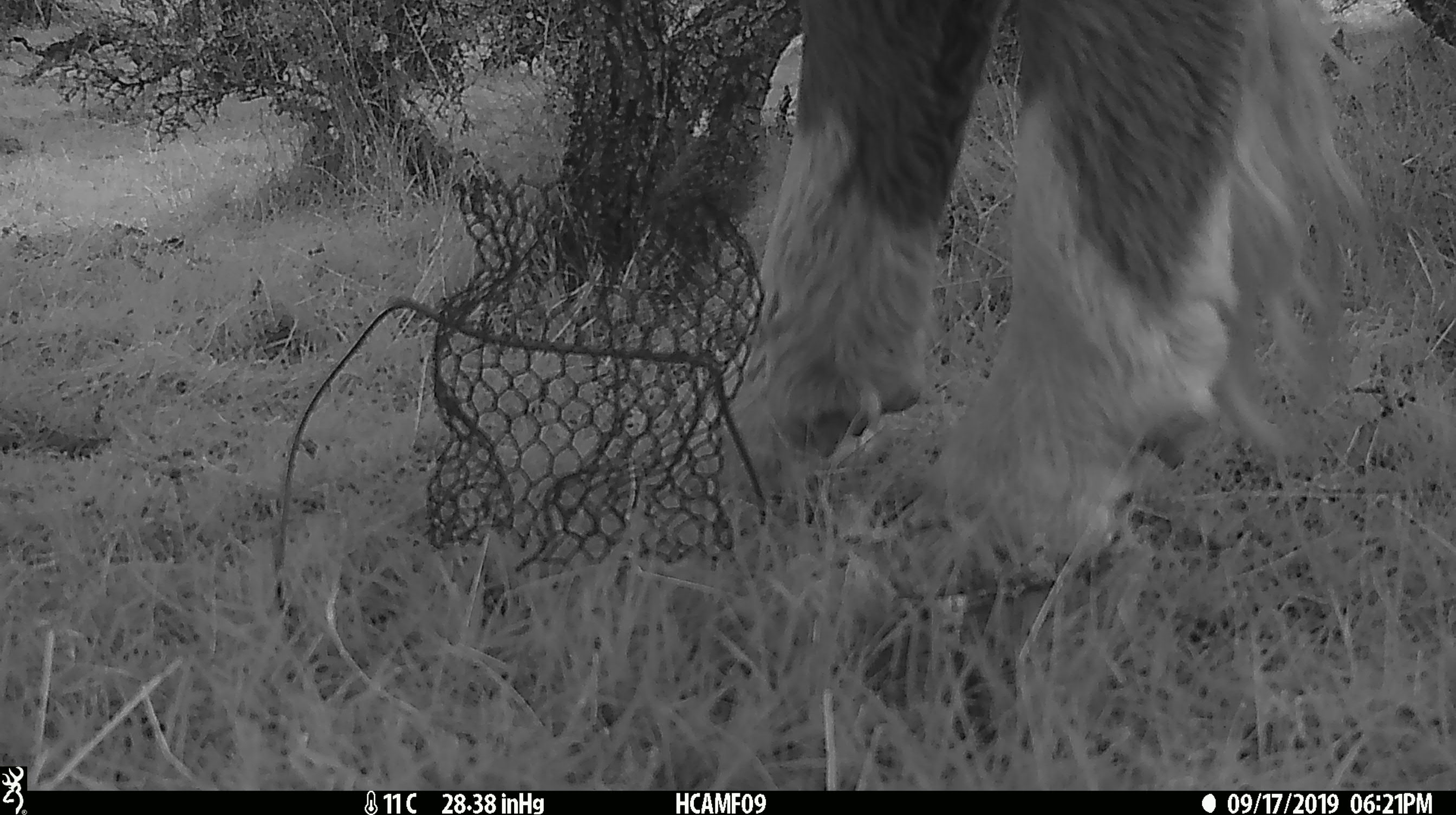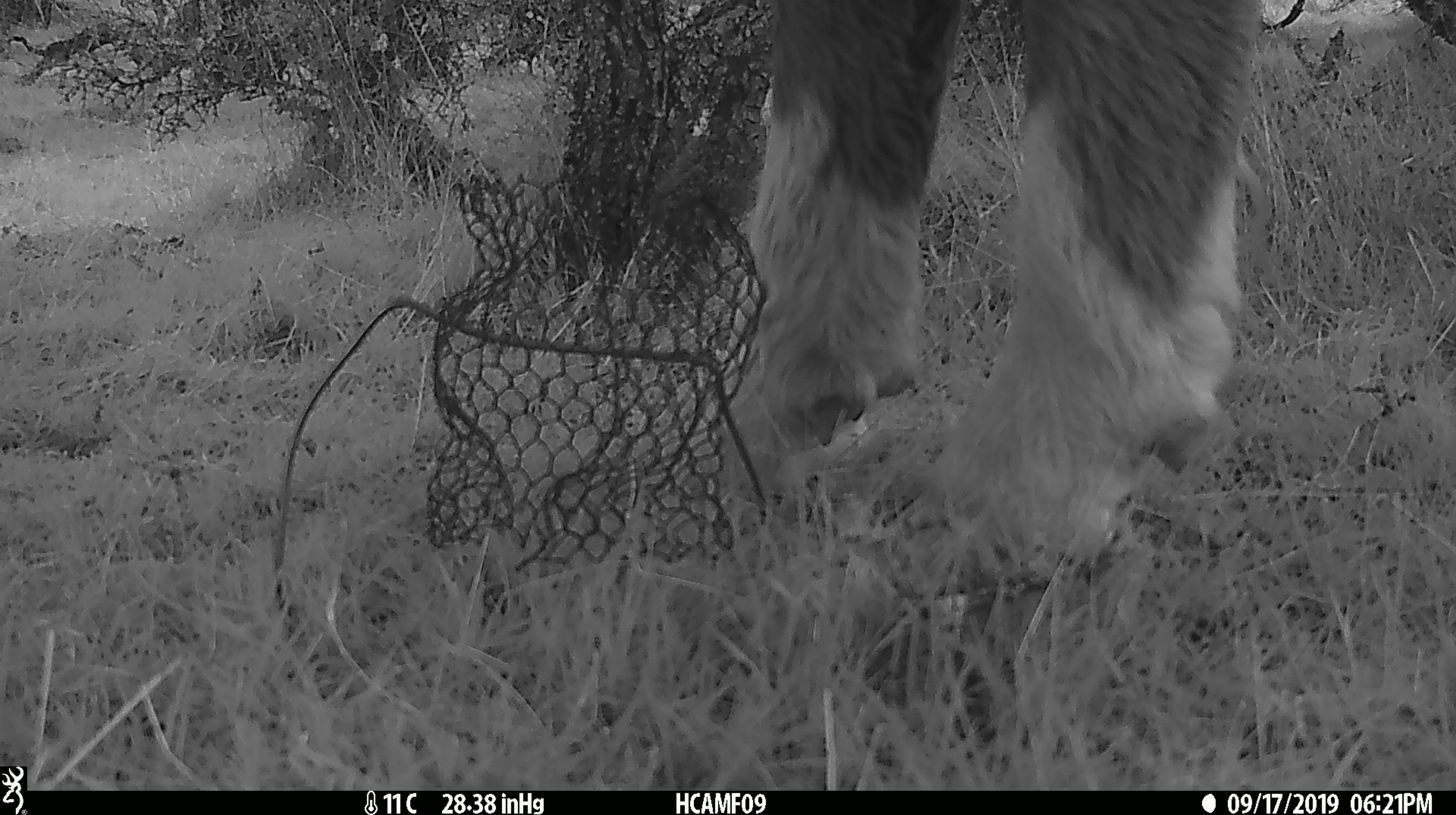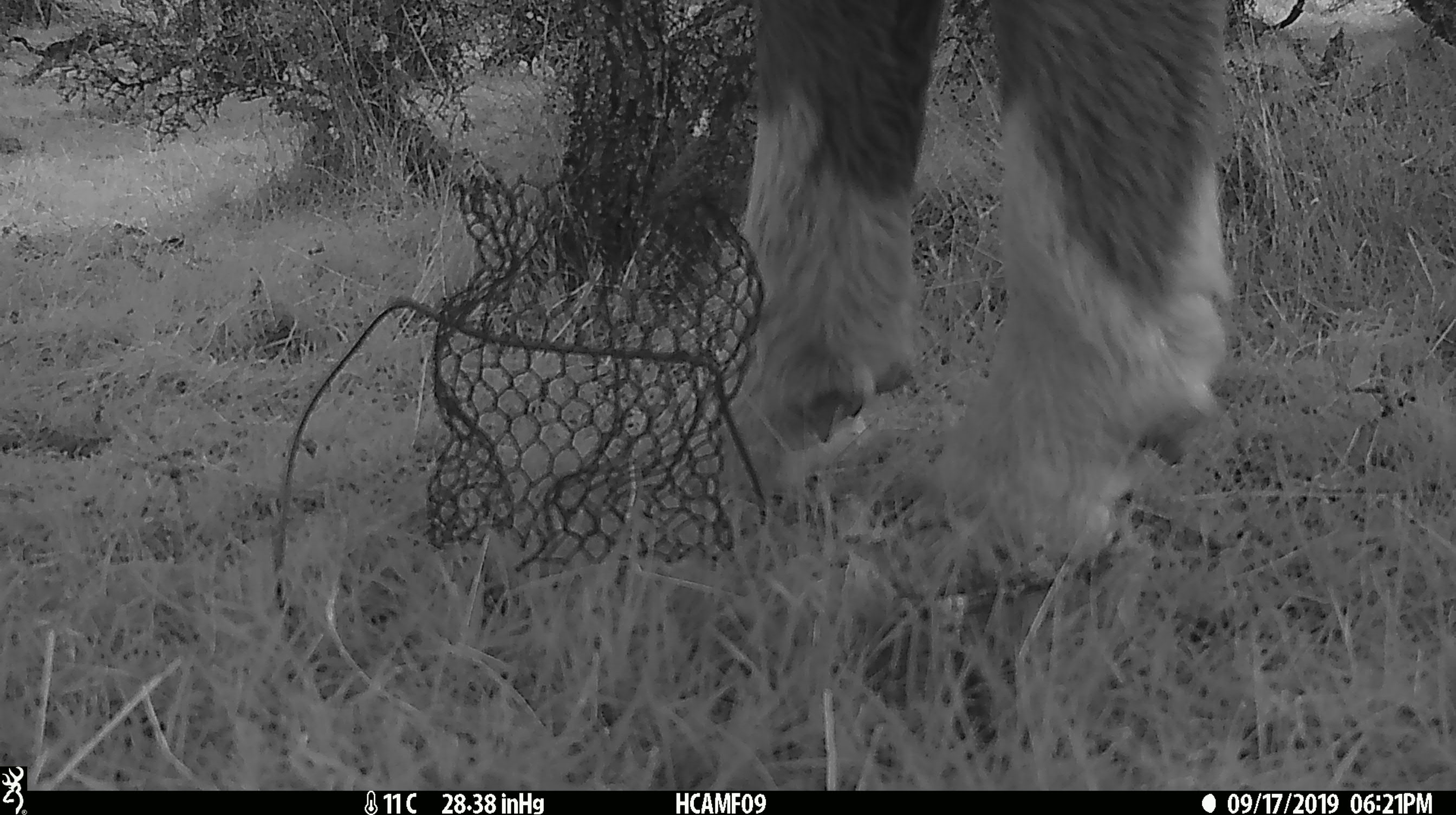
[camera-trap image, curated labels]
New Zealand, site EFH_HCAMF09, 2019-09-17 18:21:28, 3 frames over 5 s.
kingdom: Animalia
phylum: Chordata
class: Mammalia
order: Artiodactyla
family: Bovidae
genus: Bos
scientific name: Bos taurus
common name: domestic cow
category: cow